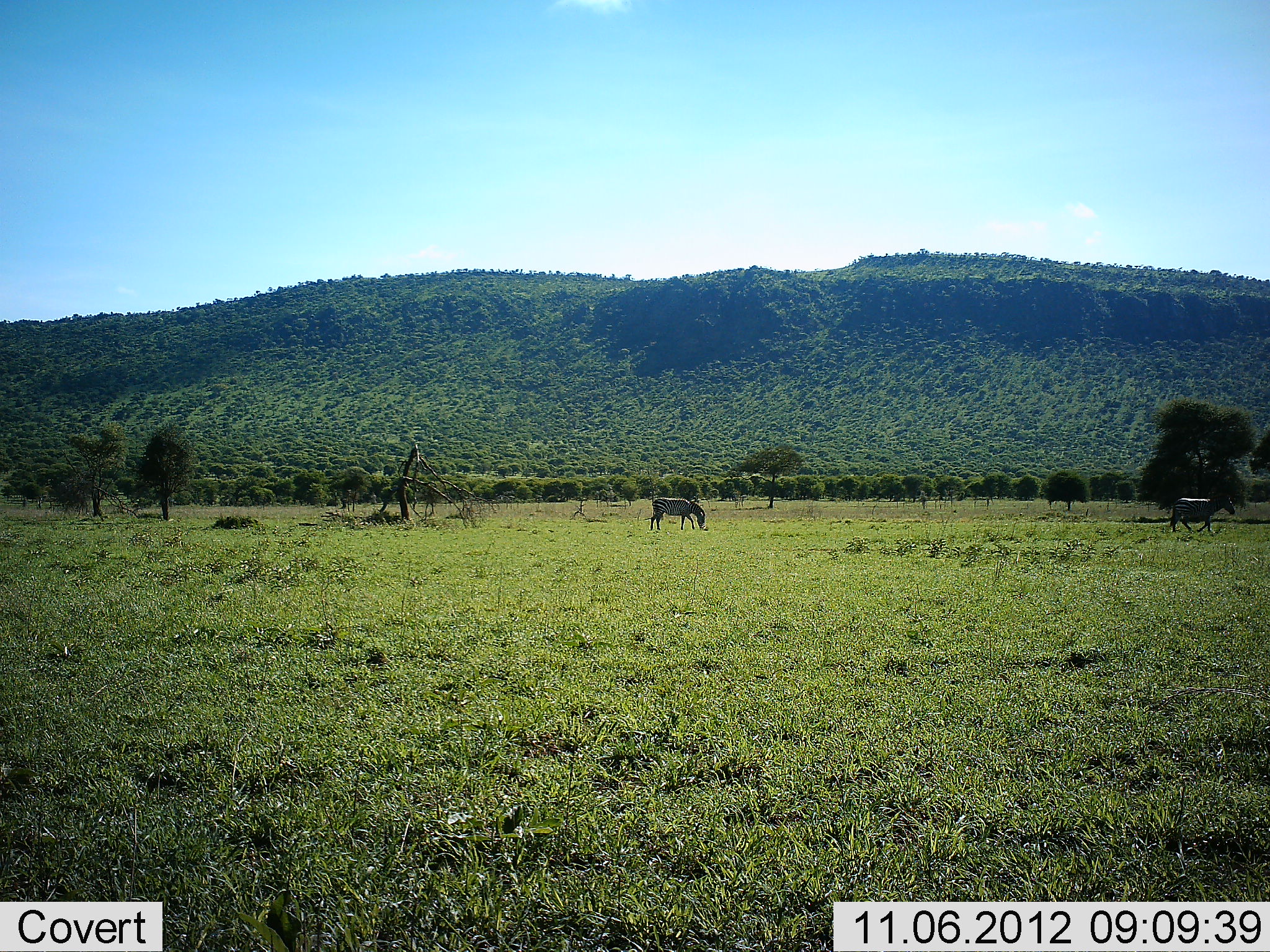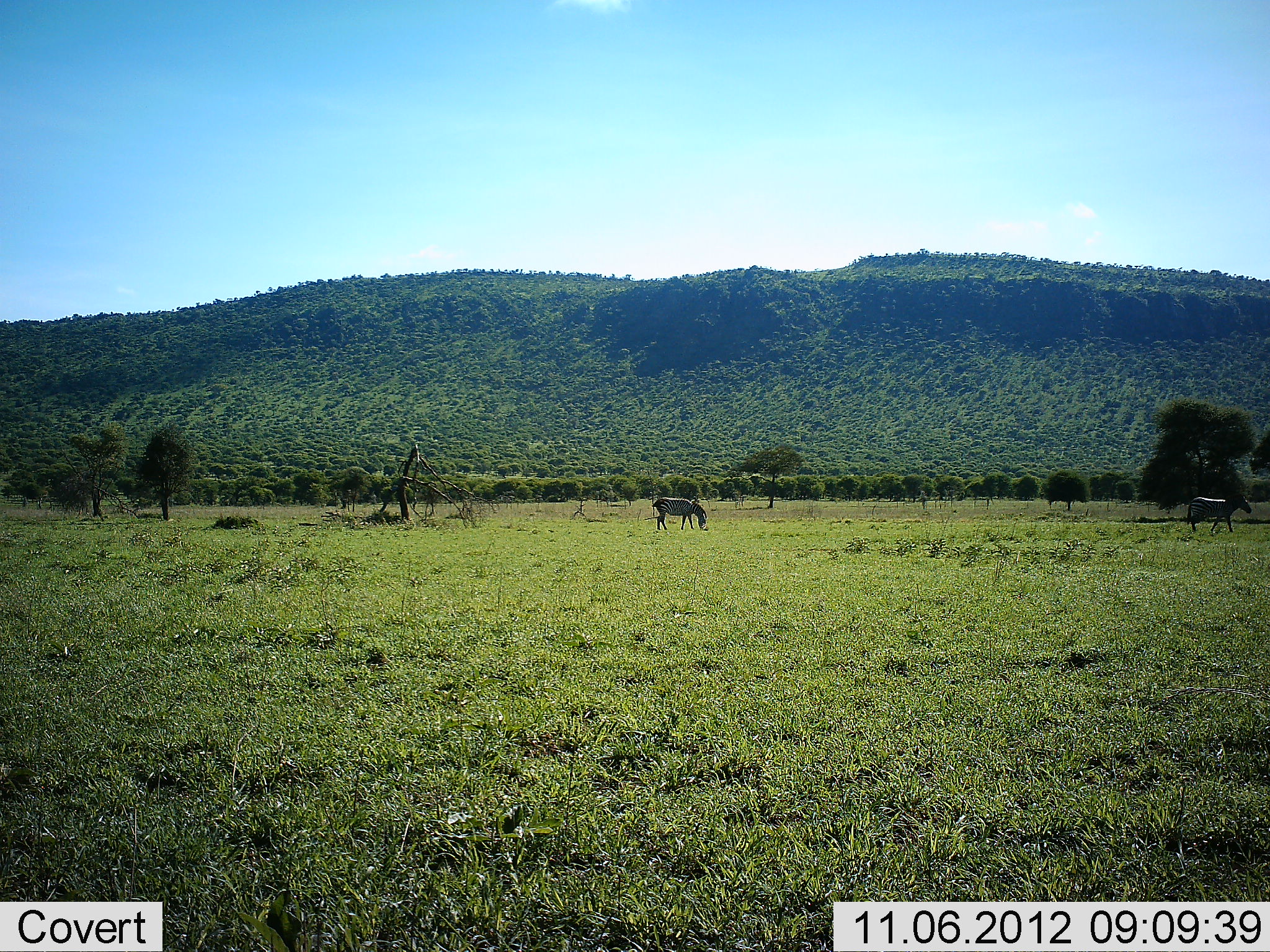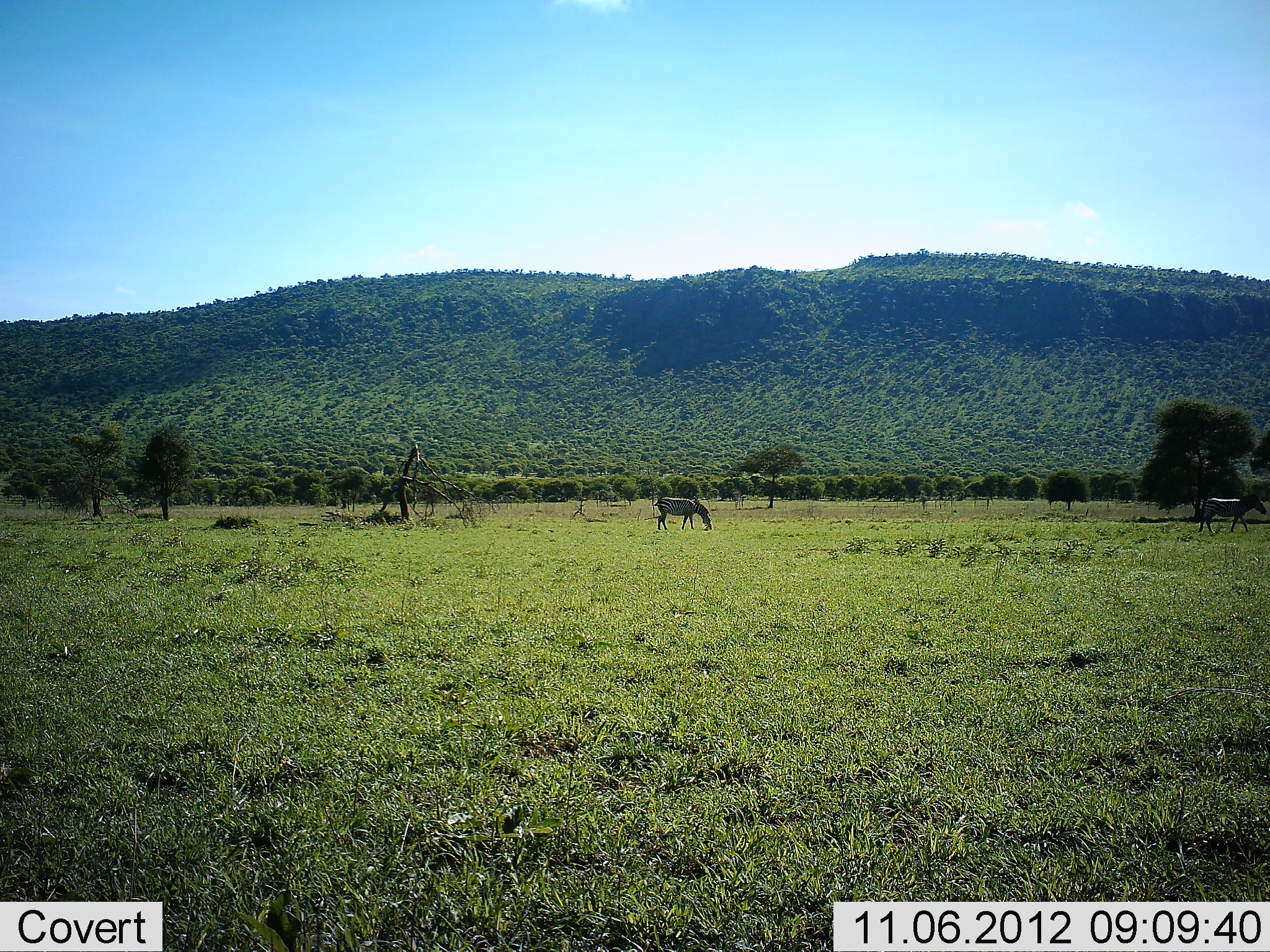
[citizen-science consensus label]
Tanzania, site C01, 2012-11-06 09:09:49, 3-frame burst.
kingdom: Animalia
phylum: Chordata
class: Mammalia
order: Perissodactyla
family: Equidae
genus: Equus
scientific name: Equus quagga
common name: plains zebra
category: zebra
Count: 2.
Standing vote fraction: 20%.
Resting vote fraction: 0%.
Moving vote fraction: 90%.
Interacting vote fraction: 0%.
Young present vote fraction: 0%.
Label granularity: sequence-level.